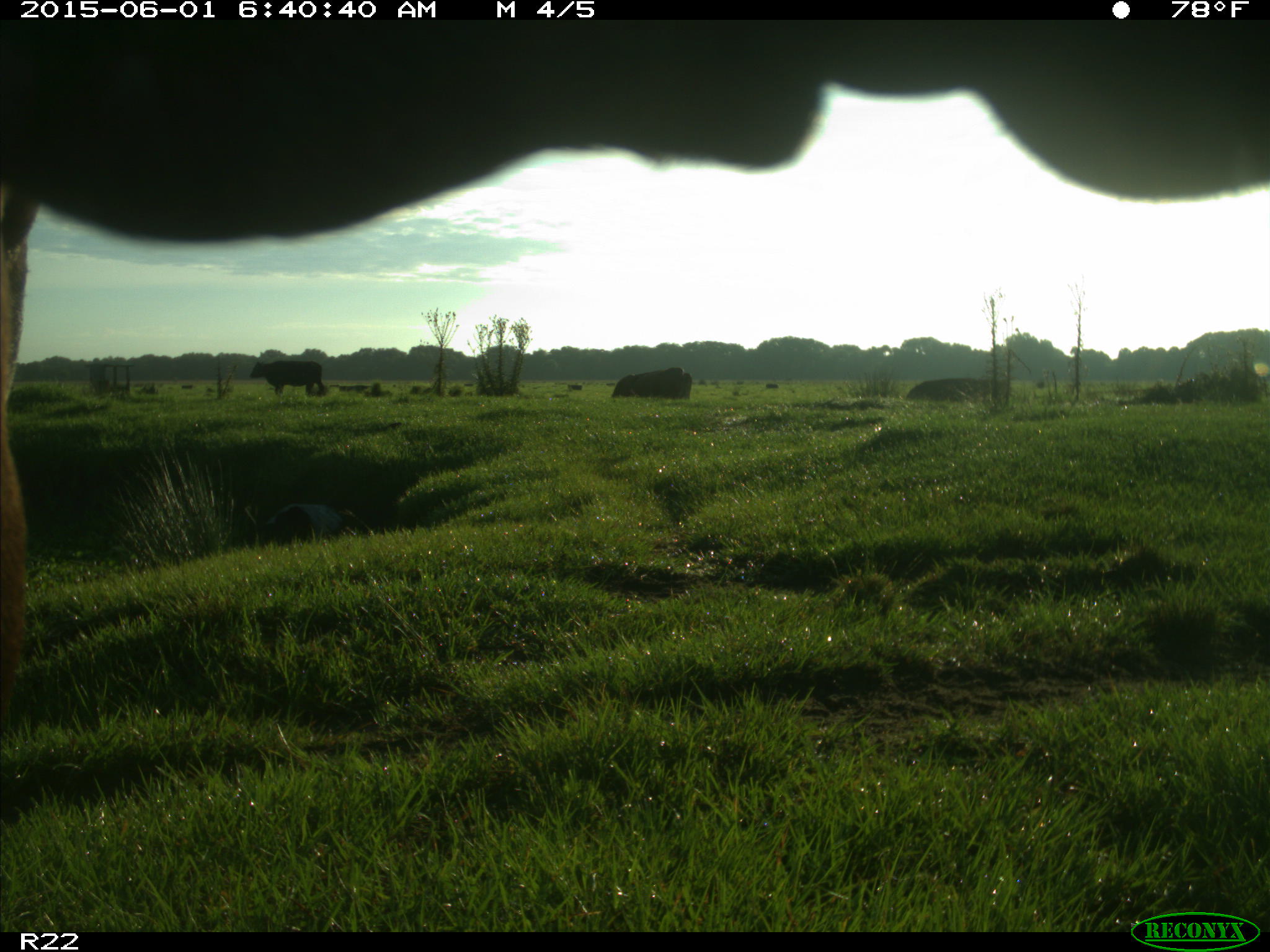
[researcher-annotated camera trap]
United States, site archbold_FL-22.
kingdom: Animalia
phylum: Chordata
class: Mammalia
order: Artiodactyla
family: Bovidae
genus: Bos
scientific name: Bos taurus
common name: domestic cow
Bos taurus (domestic cow).